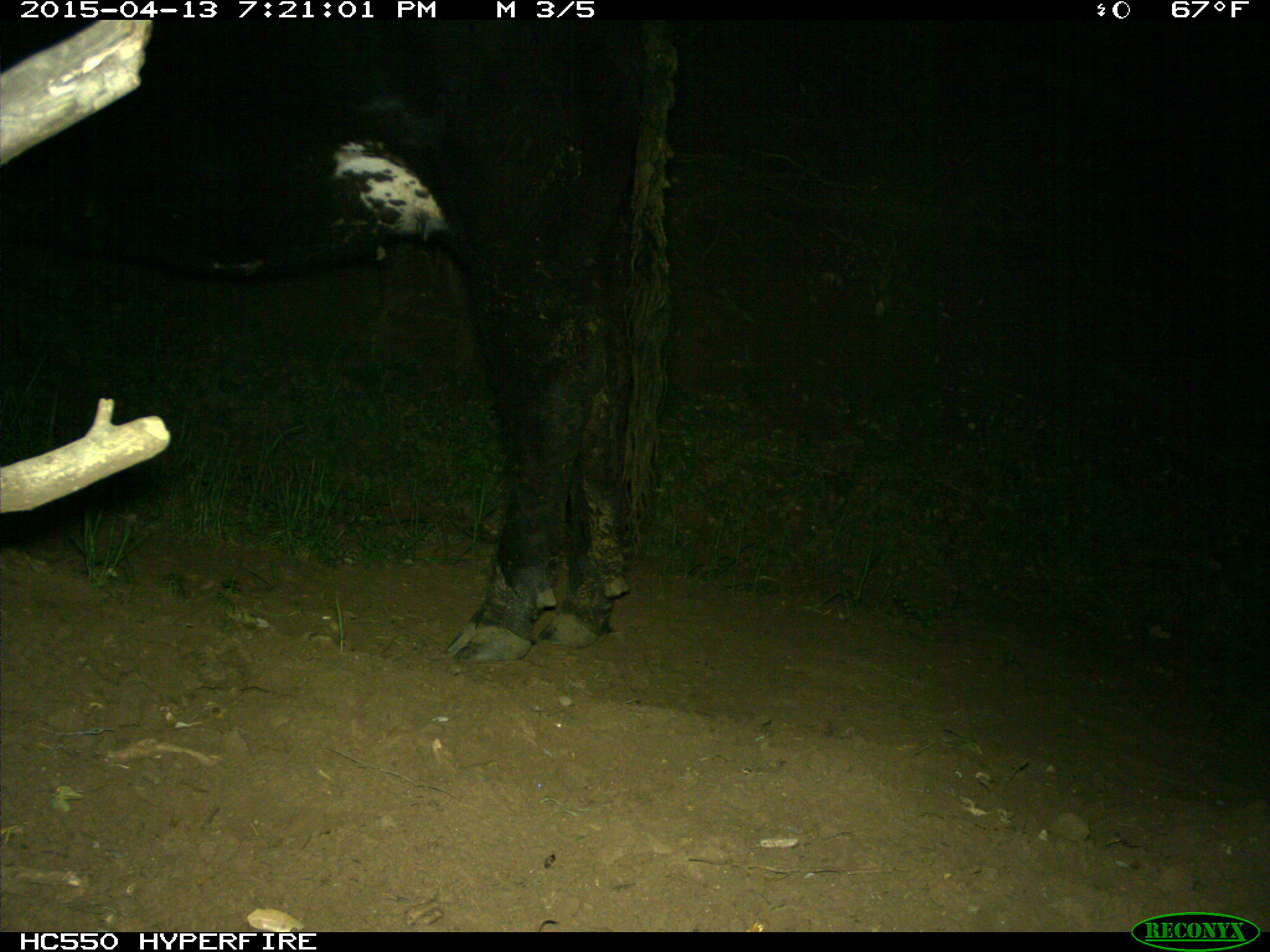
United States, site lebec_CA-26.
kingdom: Animalia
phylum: Chordata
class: Mammalia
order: Artiodactyla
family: Bovidae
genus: Bos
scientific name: Bos taurus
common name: domestic cow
Bos taurus (domestic cow).